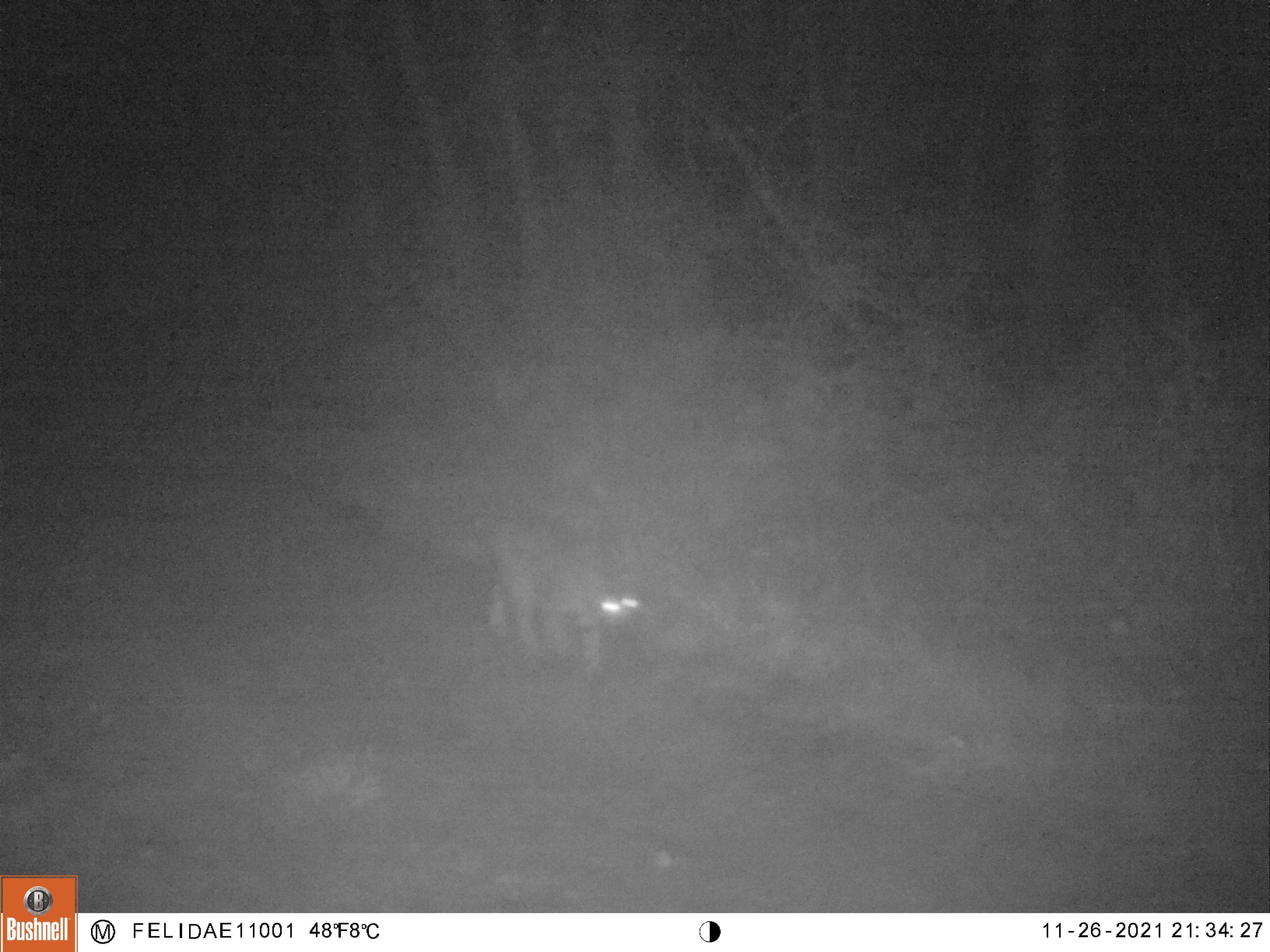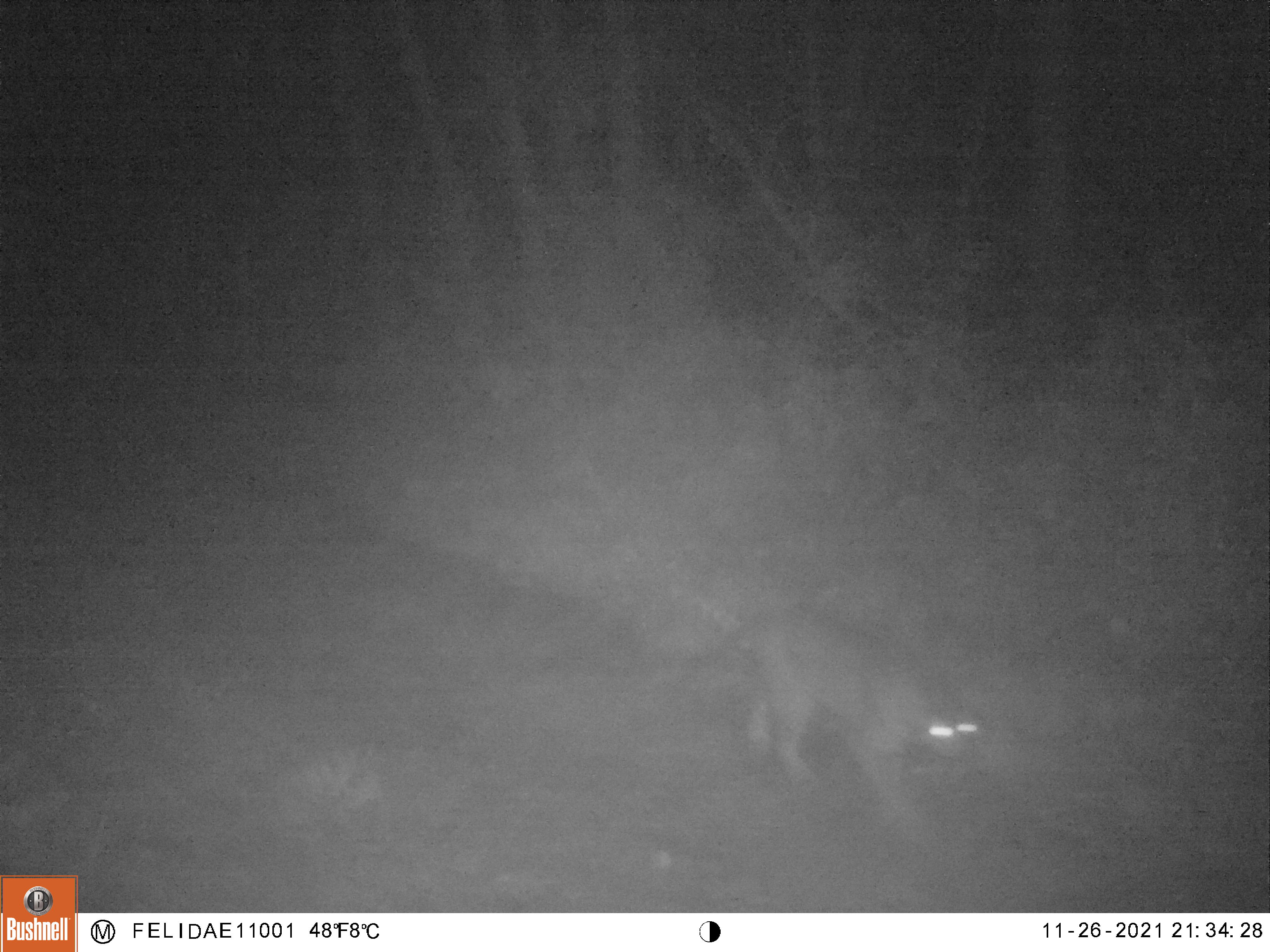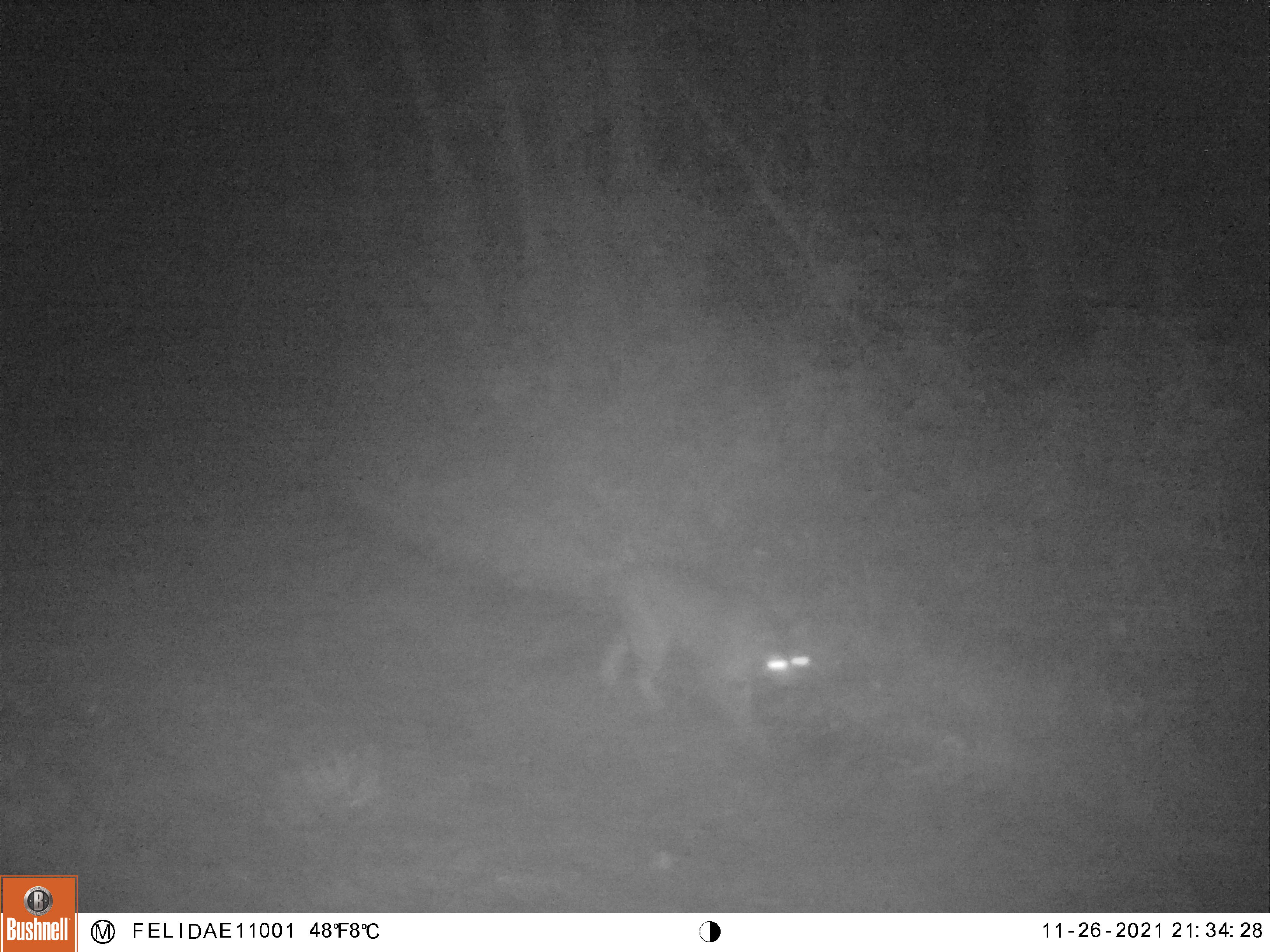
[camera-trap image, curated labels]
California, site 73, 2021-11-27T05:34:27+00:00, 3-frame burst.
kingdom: Animalia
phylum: Chordata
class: Mammalia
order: Carnivora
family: Felidae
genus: Lynx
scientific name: Lynx rufus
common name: bobcat